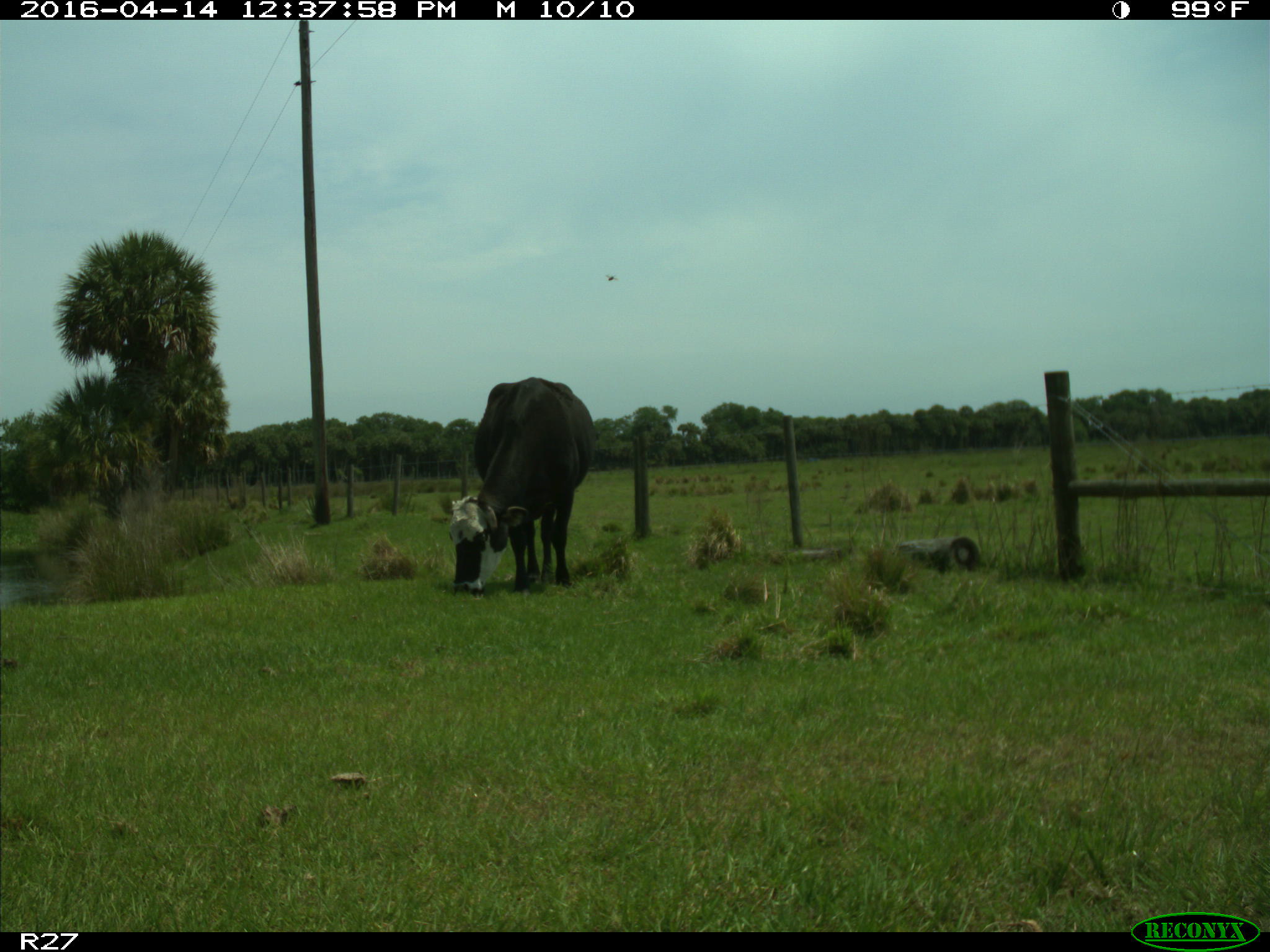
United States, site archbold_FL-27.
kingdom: Animalia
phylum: Chordata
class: Mammalia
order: Artiodactyla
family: Bovidae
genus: Bos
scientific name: Bos taurus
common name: domestic cow